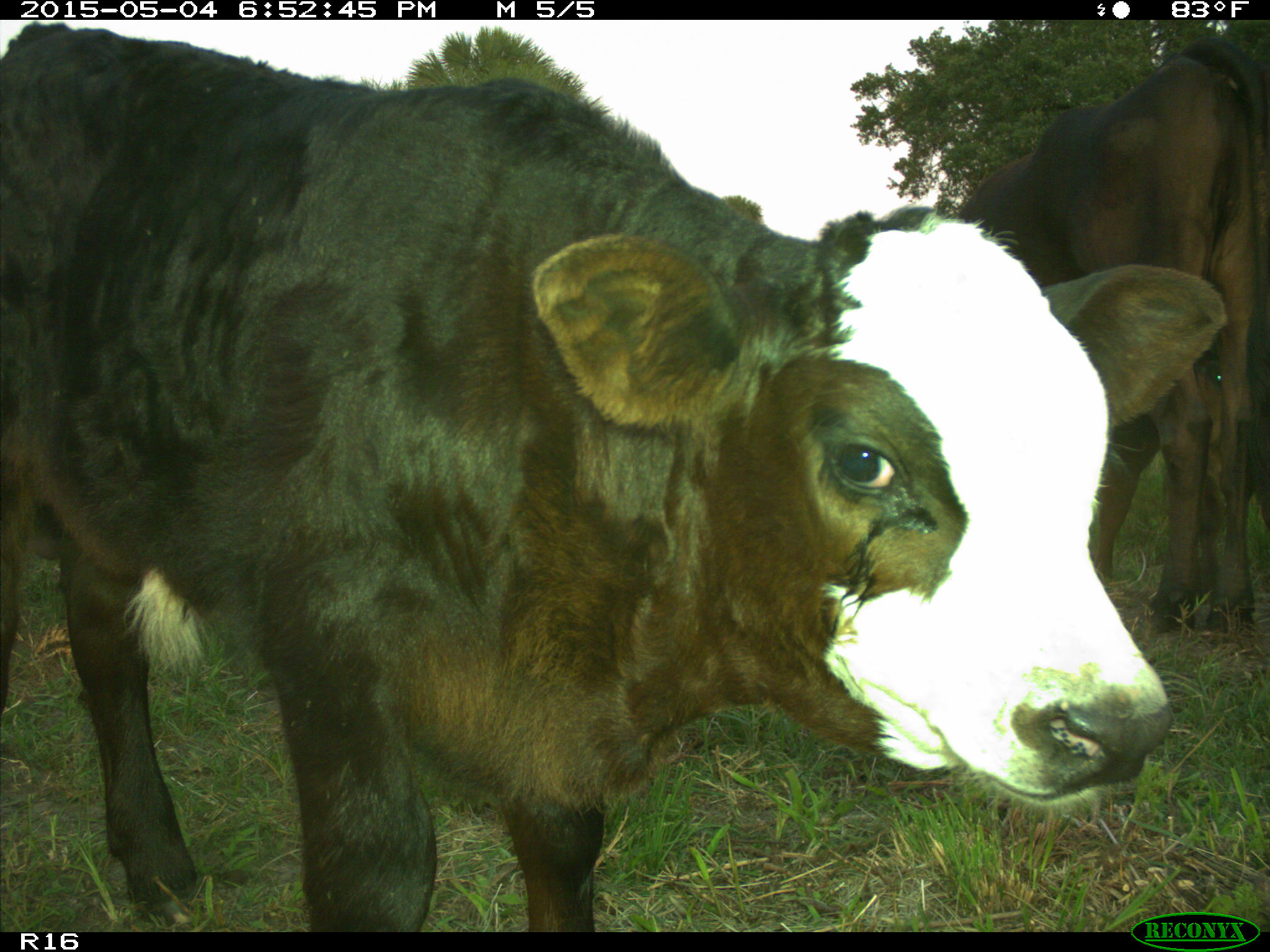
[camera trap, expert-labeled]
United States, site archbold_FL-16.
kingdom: Animalia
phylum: Chordata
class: Mammalia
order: Artiodactyla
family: Bovidae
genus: Bos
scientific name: Bos taurus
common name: domestic cow